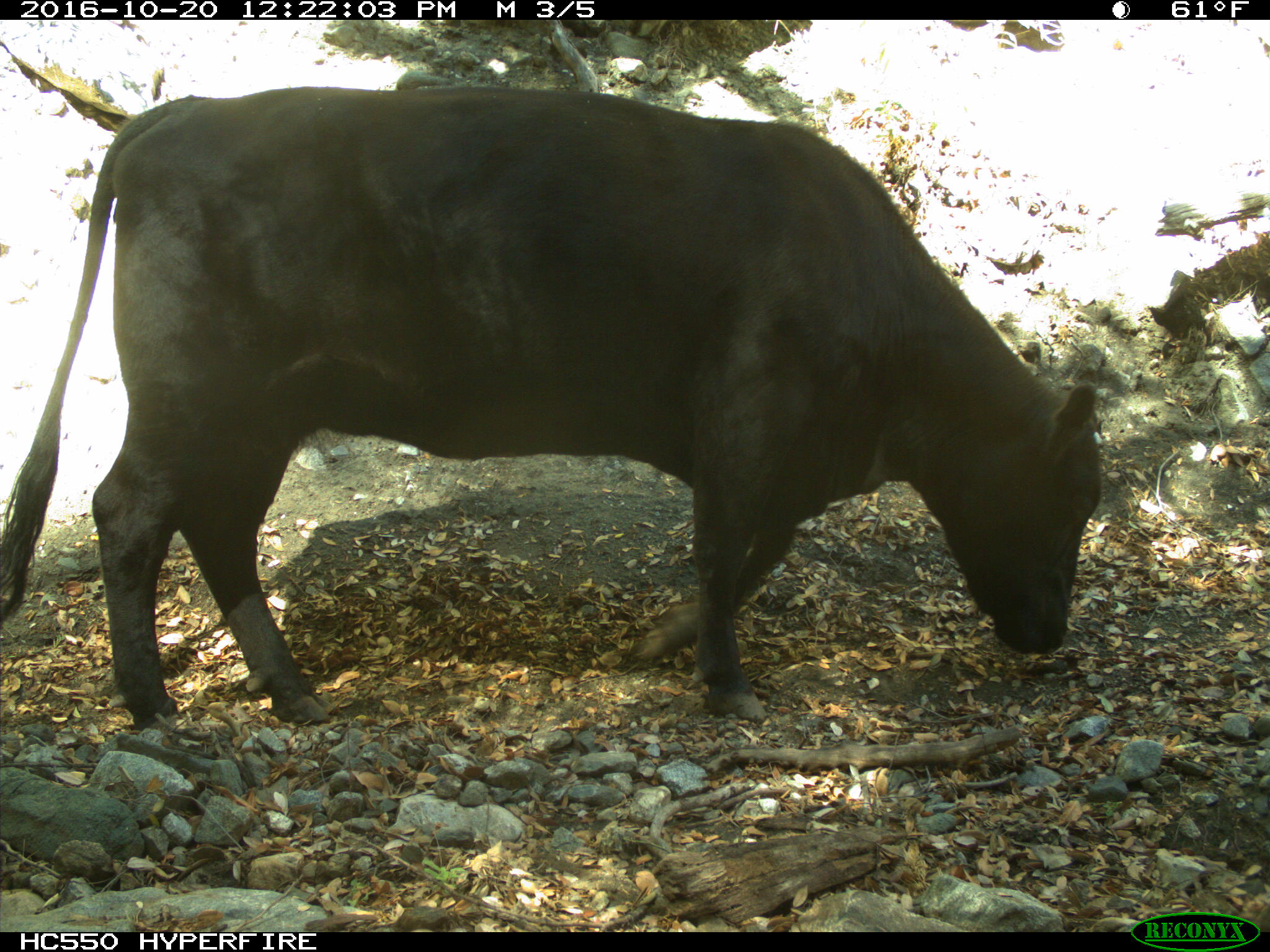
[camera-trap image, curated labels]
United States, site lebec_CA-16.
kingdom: Animalia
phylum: Chordata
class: Mammalia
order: Artiodactyla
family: Bovidae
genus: Bos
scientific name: Bos taurus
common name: domestic cow